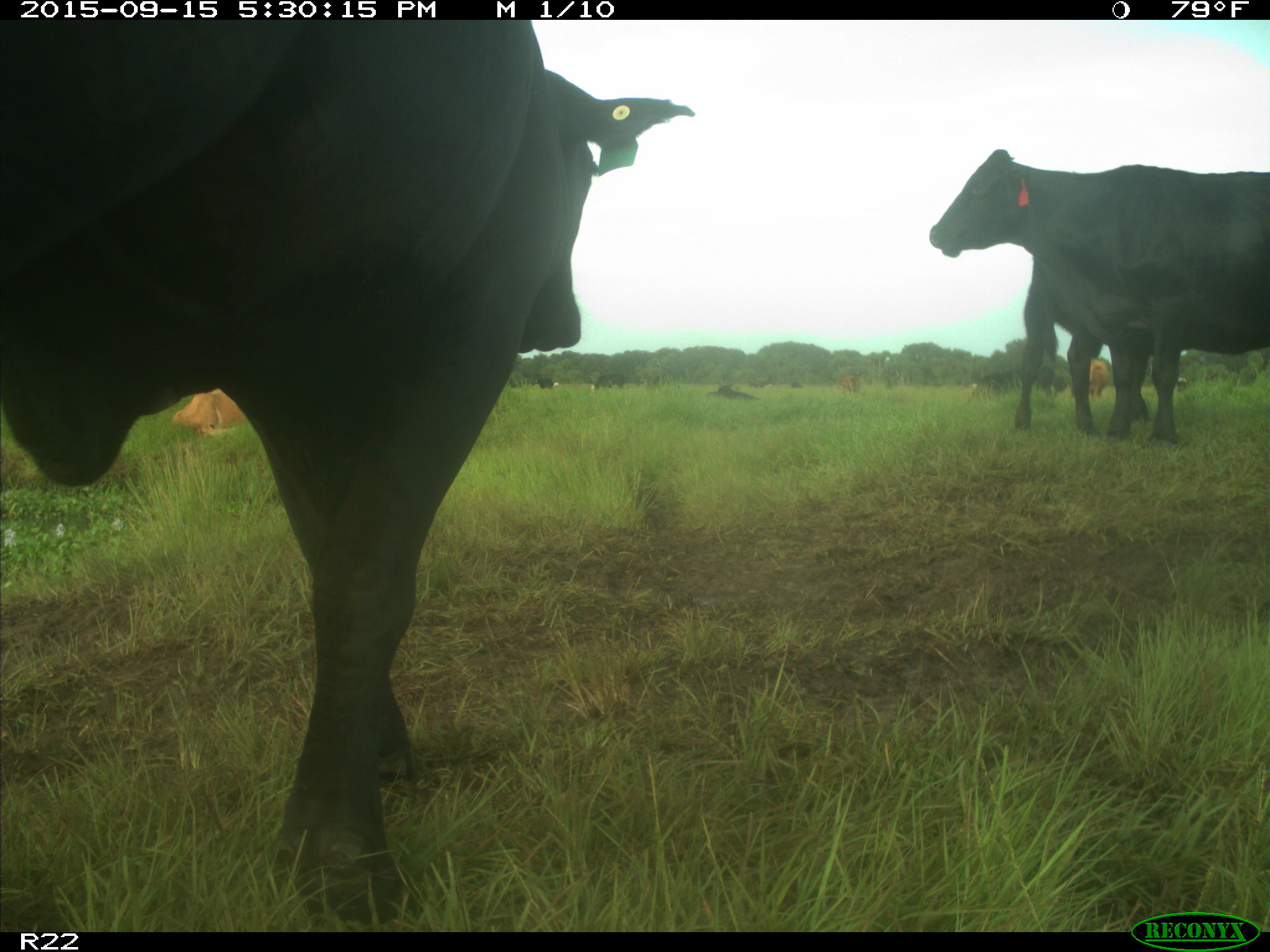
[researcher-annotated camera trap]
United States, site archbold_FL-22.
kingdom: Animalia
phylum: Chordata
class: Mammalia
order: Artiodactyla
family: Bovidae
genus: Bos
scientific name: Bos taurus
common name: domestic cow